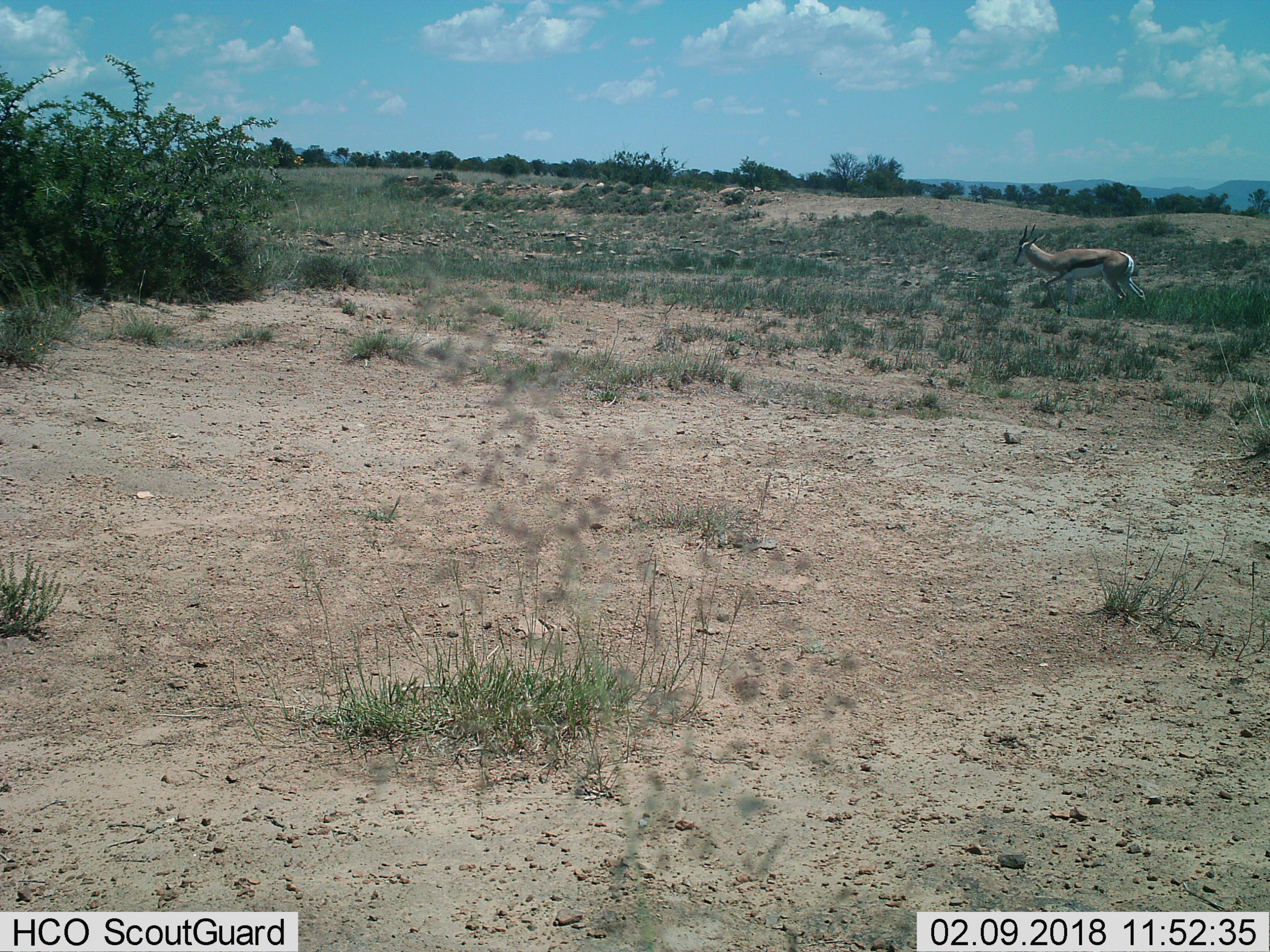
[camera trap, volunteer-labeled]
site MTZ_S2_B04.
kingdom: Animalia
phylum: Chordata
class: Mammalia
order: Artiodactyla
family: Bovidae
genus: Antidorcas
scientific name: Antidorcas marsupialis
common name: springbok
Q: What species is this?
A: Springbok (Antidorcas marsupialis).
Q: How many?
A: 1.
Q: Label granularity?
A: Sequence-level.